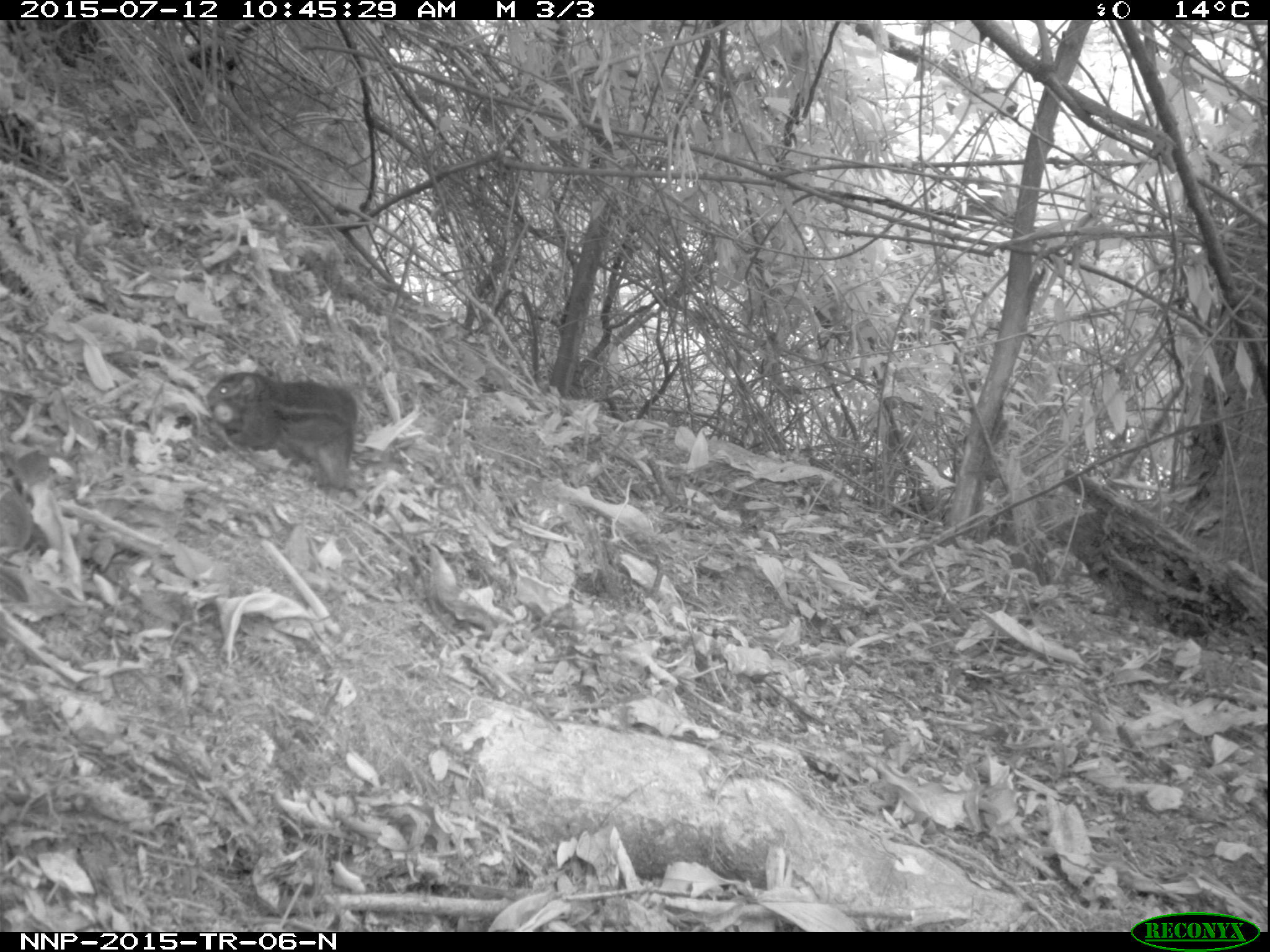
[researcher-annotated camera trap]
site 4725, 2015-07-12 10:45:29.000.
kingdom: Animalia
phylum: Chordata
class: Mammalia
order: Rodentia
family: Sciuridae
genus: Funisciurus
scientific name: Funisciurus pyrropus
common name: fire-footed rope squirrel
Funisciurus pyrropus (fire-footed rope squirrel), count 1.